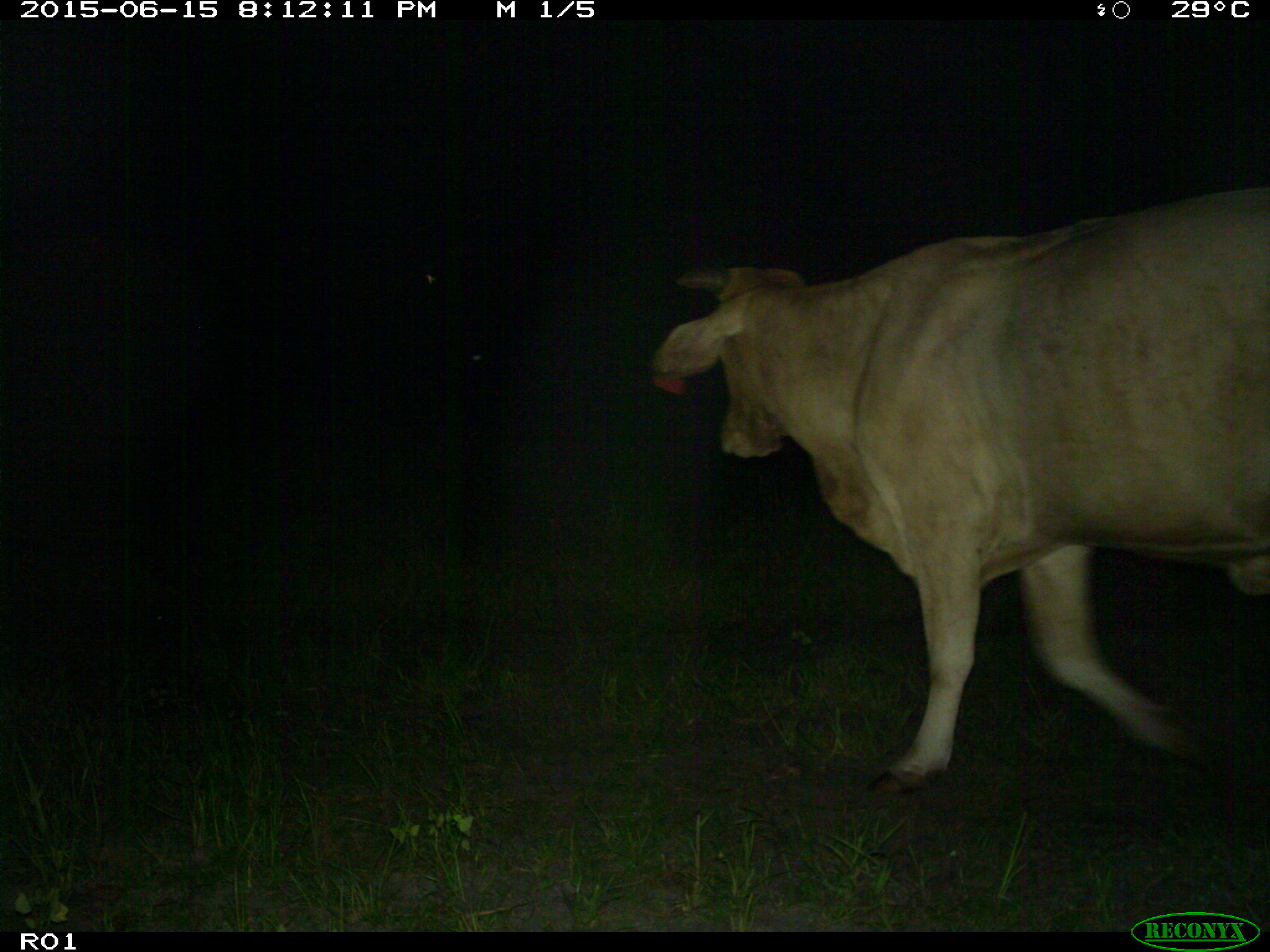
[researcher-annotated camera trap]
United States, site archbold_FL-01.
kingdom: Animalia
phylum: Chordata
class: Mammalia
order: Artiodactyla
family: Bovidae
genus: Bos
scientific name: Bos taurus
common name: domestic cow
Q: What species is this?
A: Bos taurus (domestic cow).